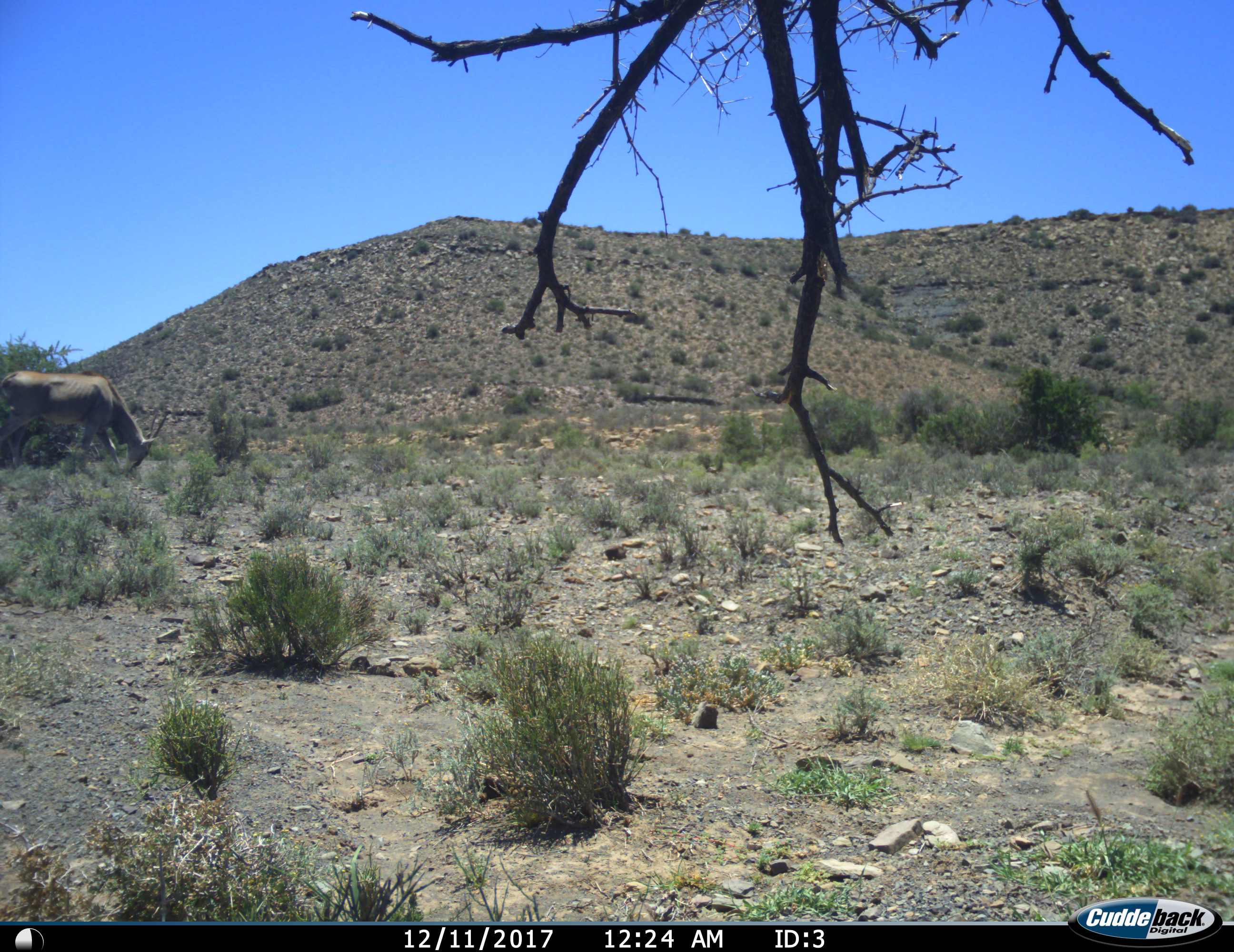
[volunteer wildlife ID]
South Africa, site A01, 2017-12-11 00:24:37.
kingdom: Animalia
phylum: Chordata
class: Mammalia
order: Artiodactyla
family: Bovidae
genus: Tragelaphus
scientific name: Tragelaphus oryx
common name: eland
Eland (Tragelaphus oryx), count 1. Behavior (volunteer vote fractions): standing 10%, resting 0%, moving 20%, interacting 0%. Young present (vote fraction): 0%. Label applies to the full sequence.